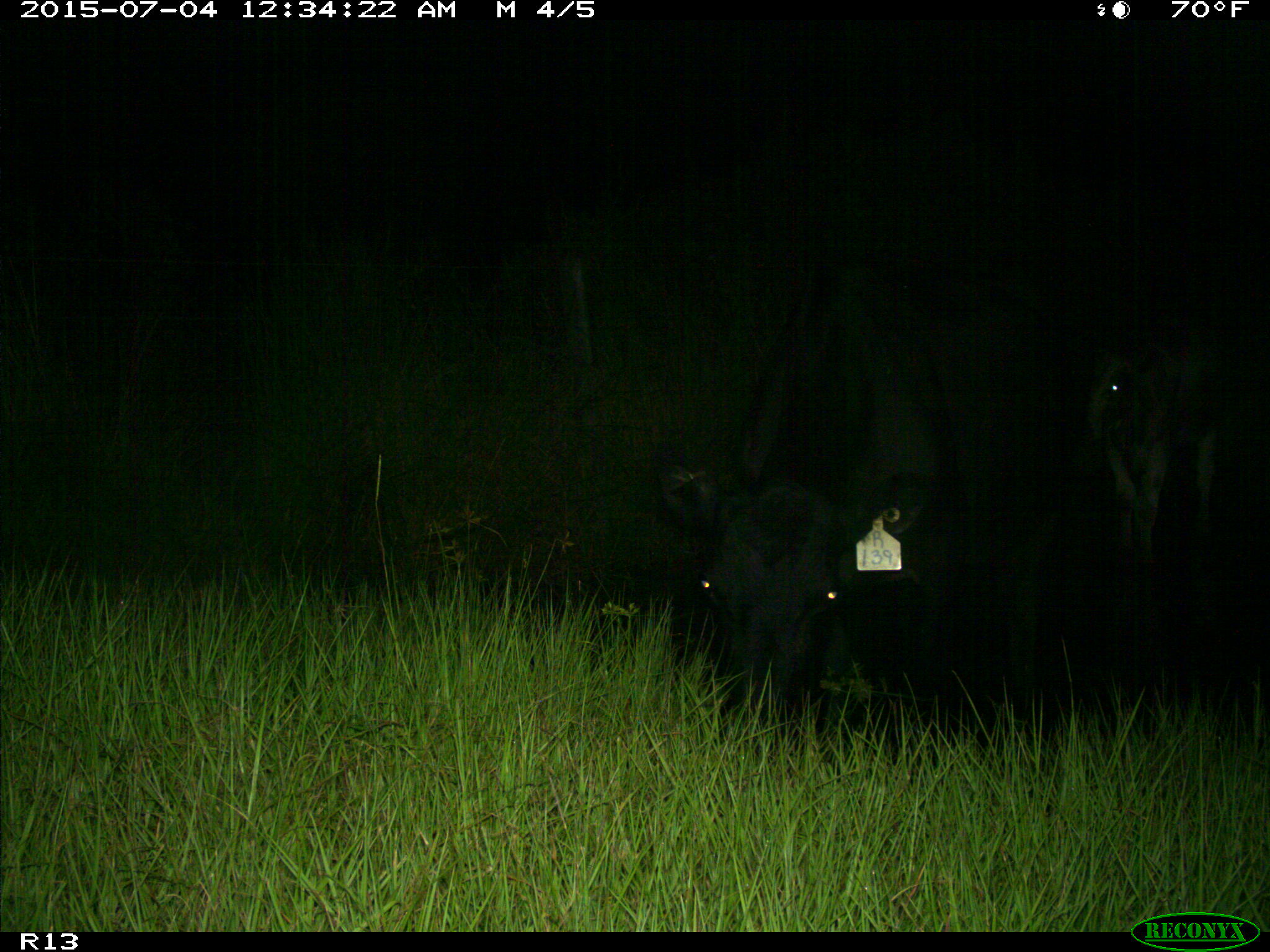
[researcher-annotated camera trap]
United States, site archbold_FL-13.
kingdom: Animalia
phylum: Chordata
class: Mammalia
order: Artiodactyla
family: Bovidae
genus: Bos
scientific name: Bos taurus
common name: domestic cow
Bos taurus (domestic cow).